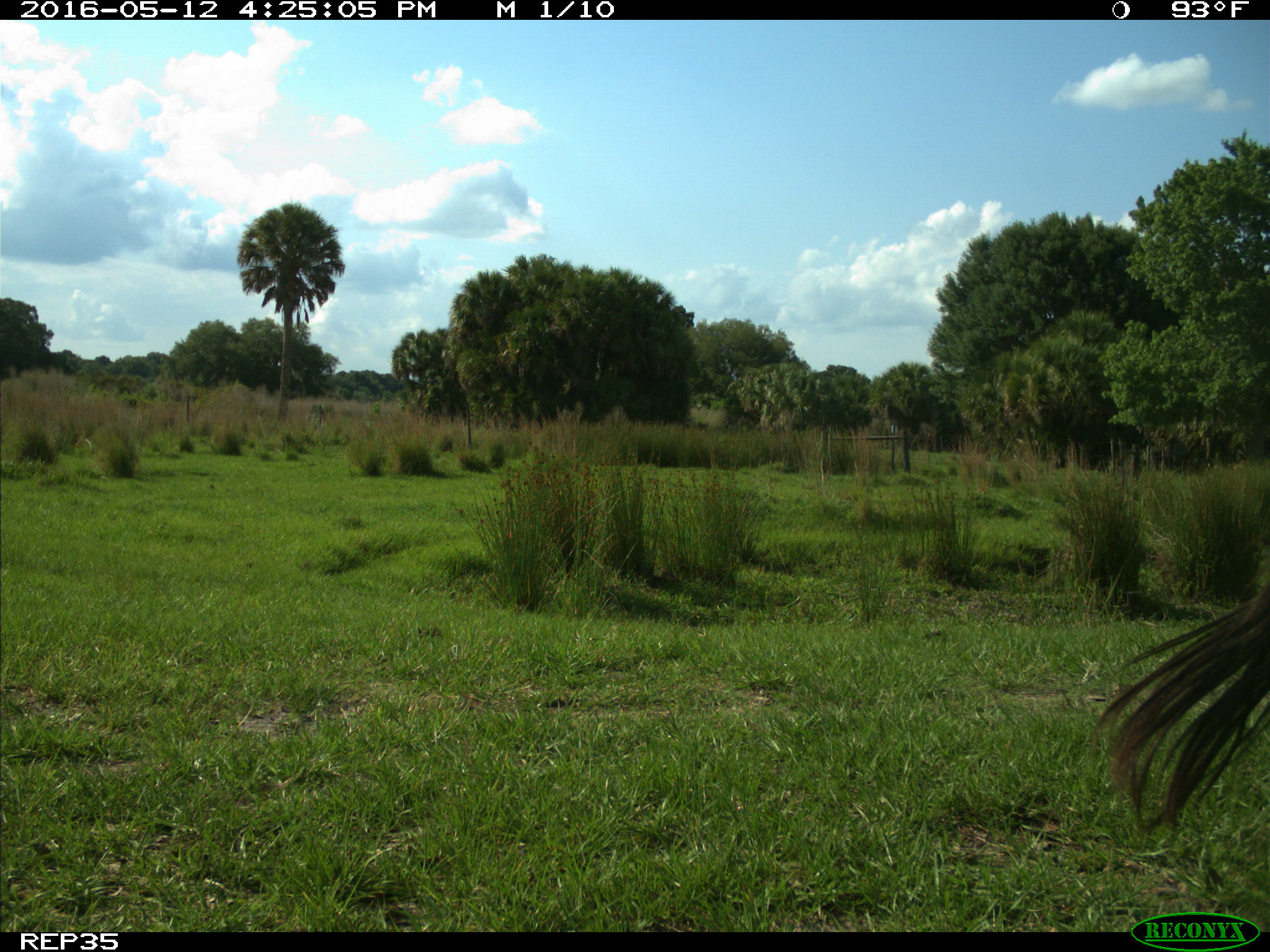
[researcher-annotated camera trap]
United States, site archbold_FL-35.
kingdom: Animalia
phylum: Chordata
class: Mammalia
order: Artiodactyla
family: Bovidae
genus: Bos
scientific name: Bos taurus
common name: domestic cow